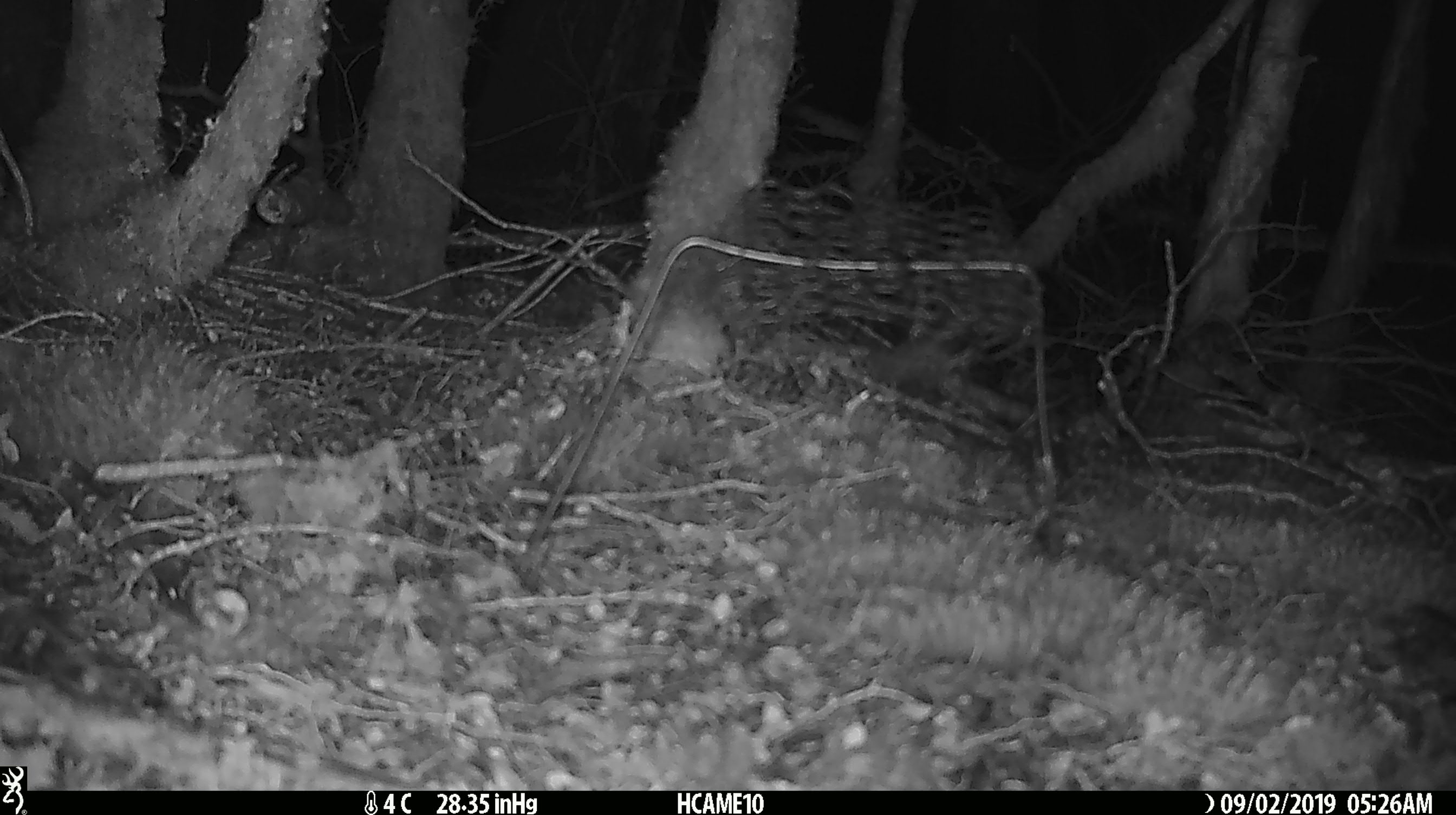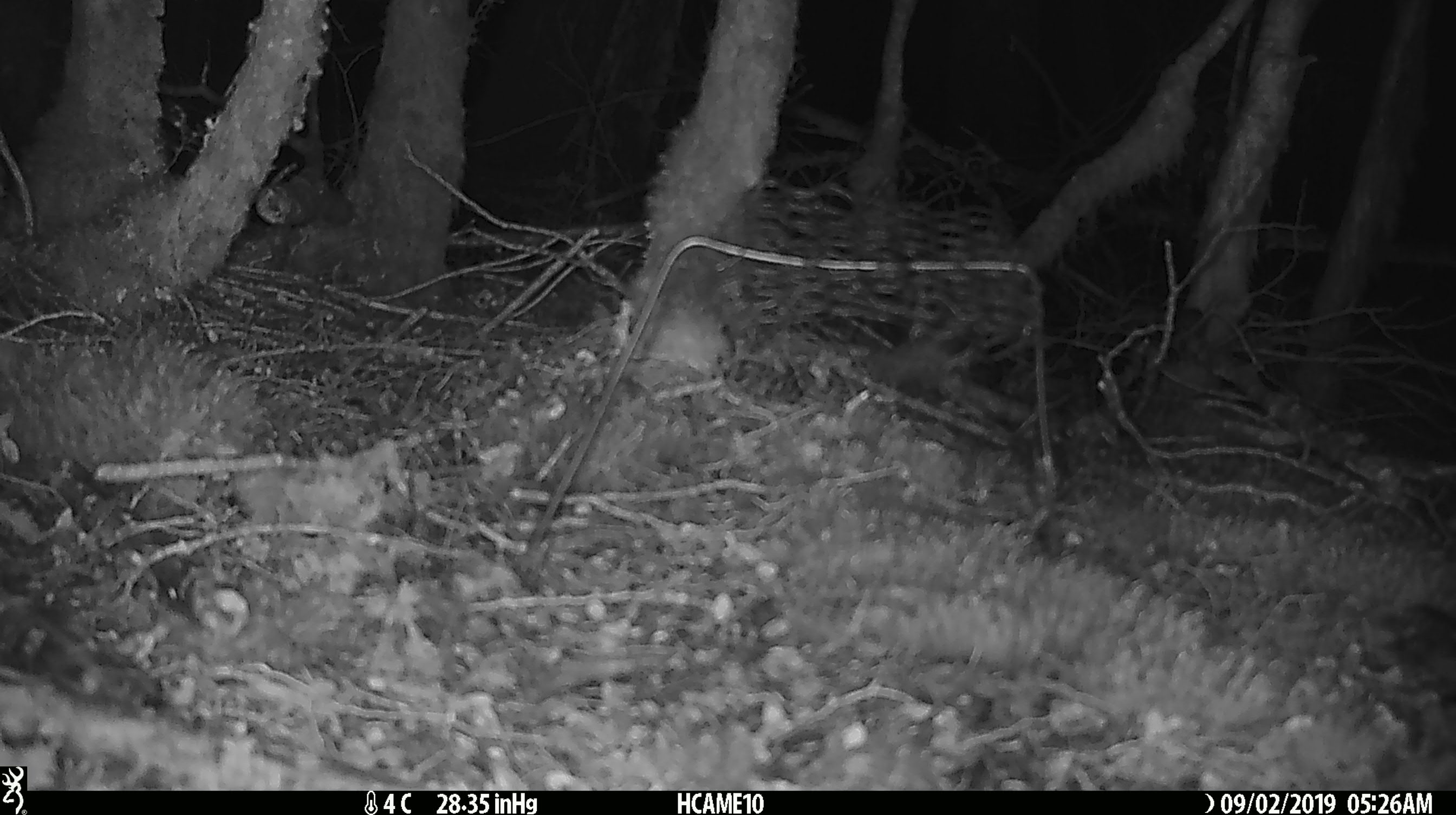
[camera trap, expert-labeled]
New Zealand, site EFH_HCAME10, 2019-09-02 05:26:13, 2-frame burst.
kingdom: Animalia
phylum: Chordata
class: Mammalia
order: Rodentia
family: Muridae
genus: Mus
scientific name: Mus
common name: mouse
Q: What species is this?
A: Mouse (Mus).